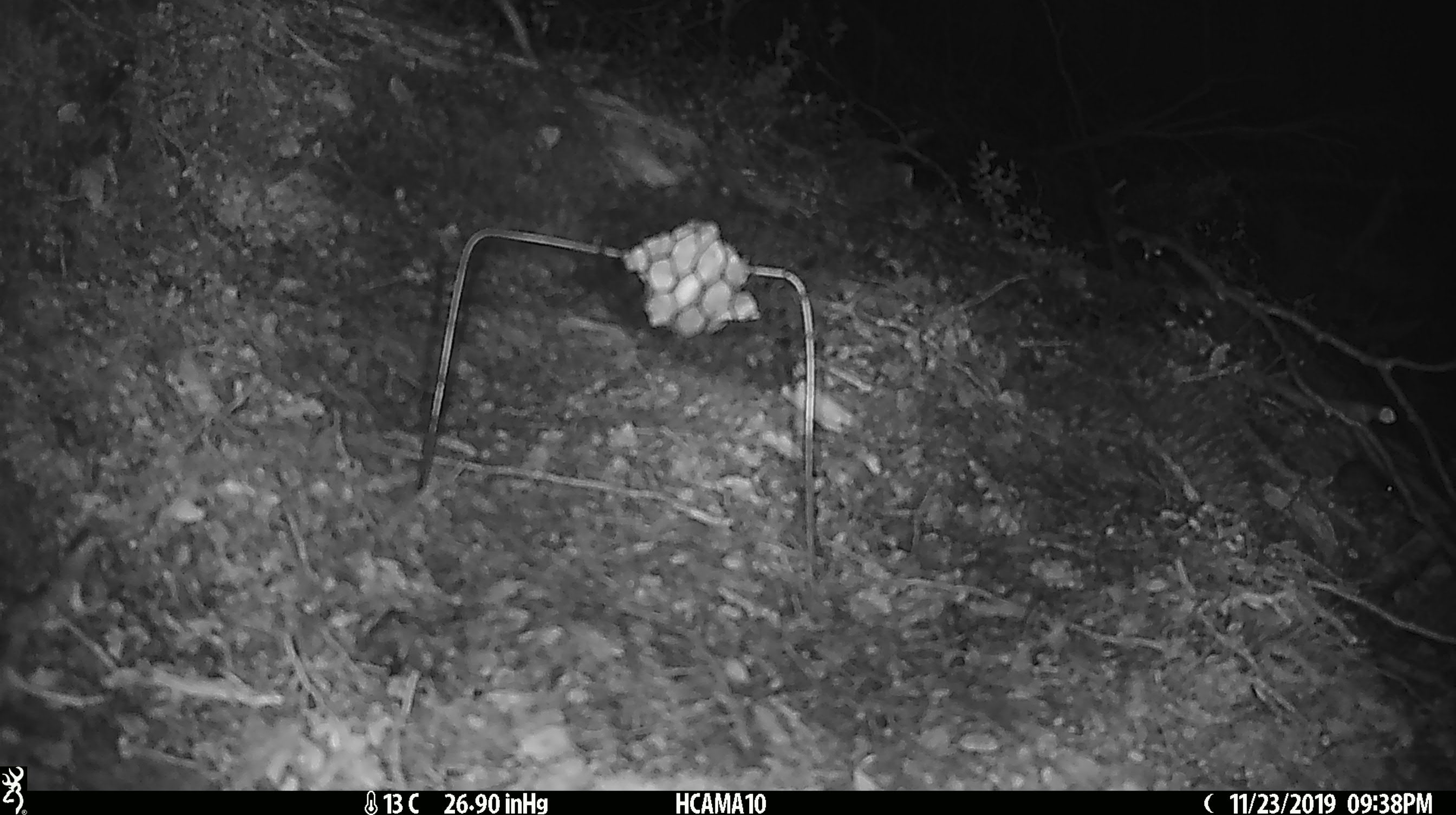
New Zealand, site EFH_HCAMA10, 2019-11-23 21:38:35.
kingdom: Animalia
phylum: Chordata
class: Mammalia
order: Rodentia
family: Muridae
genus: Mus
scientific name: Mus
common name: mouse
Mouse (Mus).